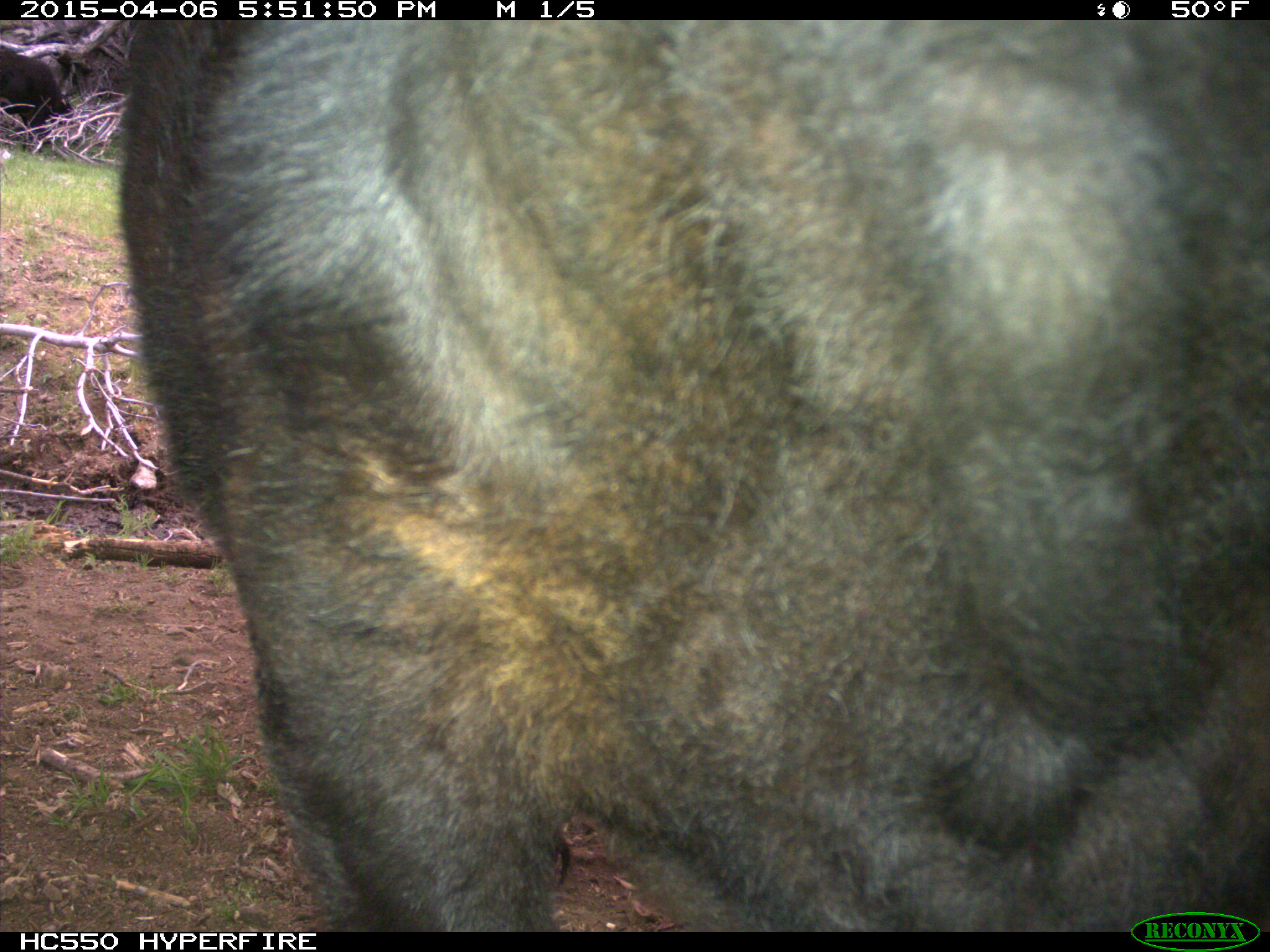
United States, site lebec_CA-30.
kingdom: Animalia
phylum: Chordata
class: Mammalia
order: Artiodactyla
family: Bovidae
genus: Bos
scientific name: Bos taurus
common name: domestic cow